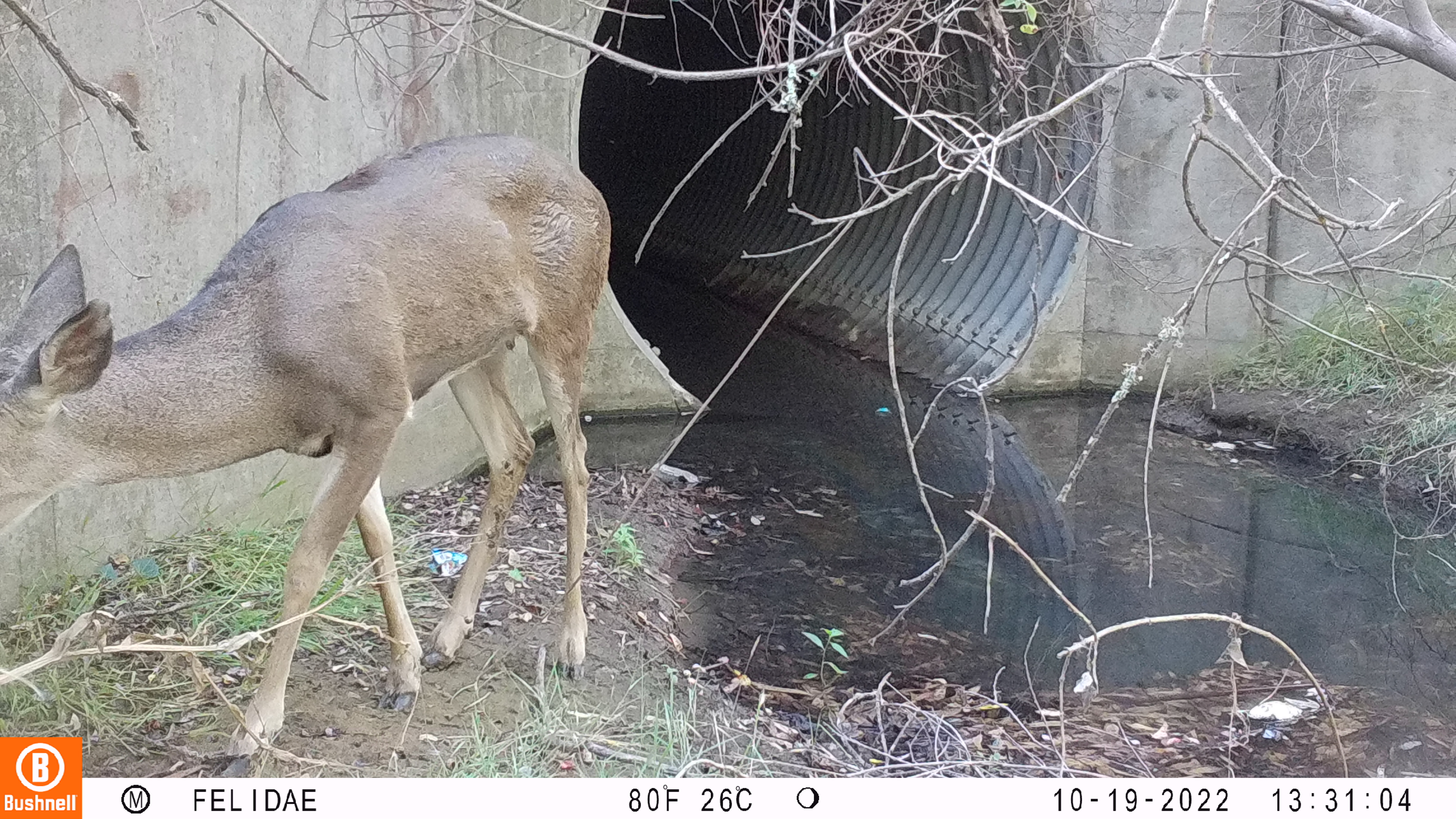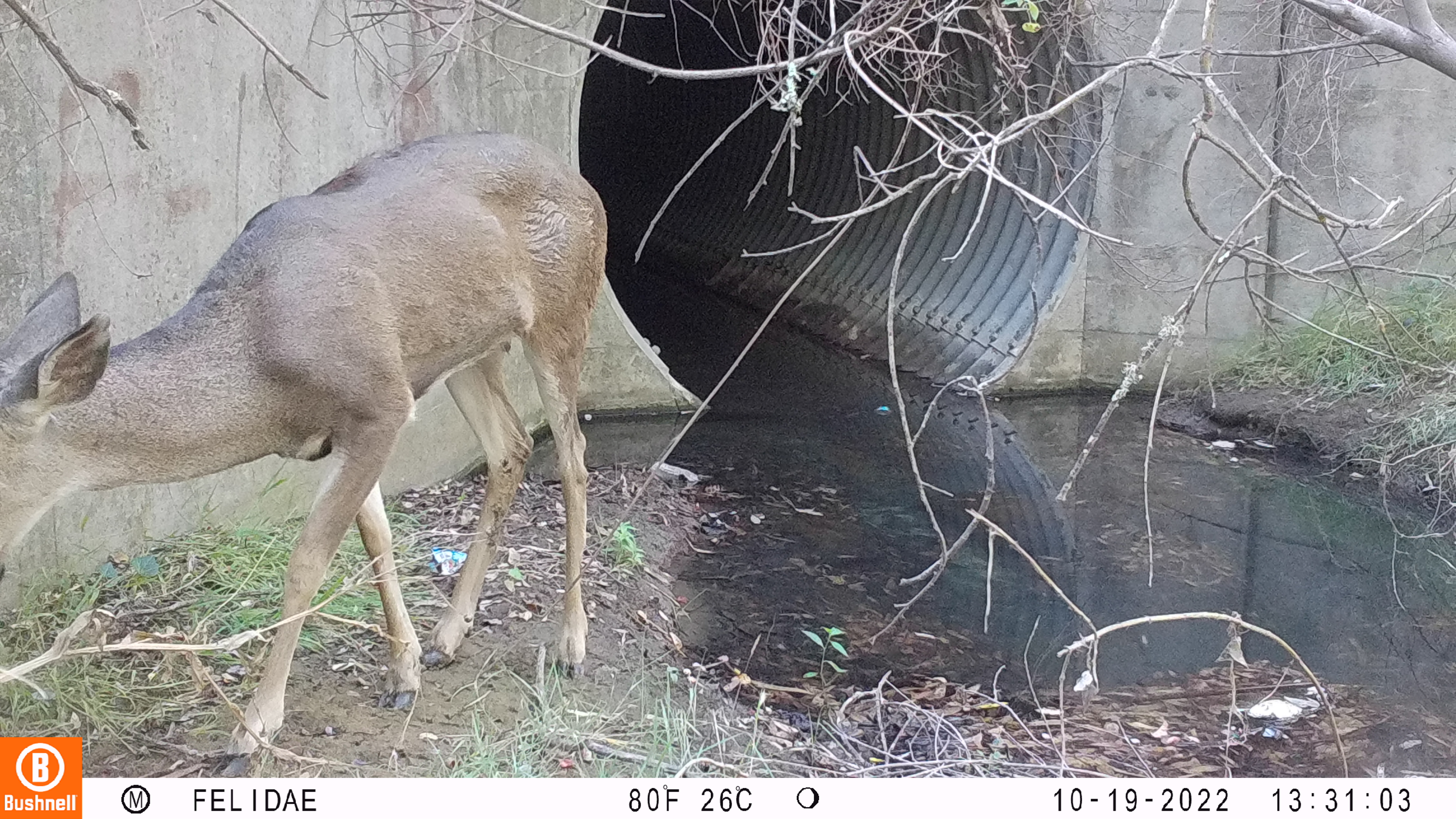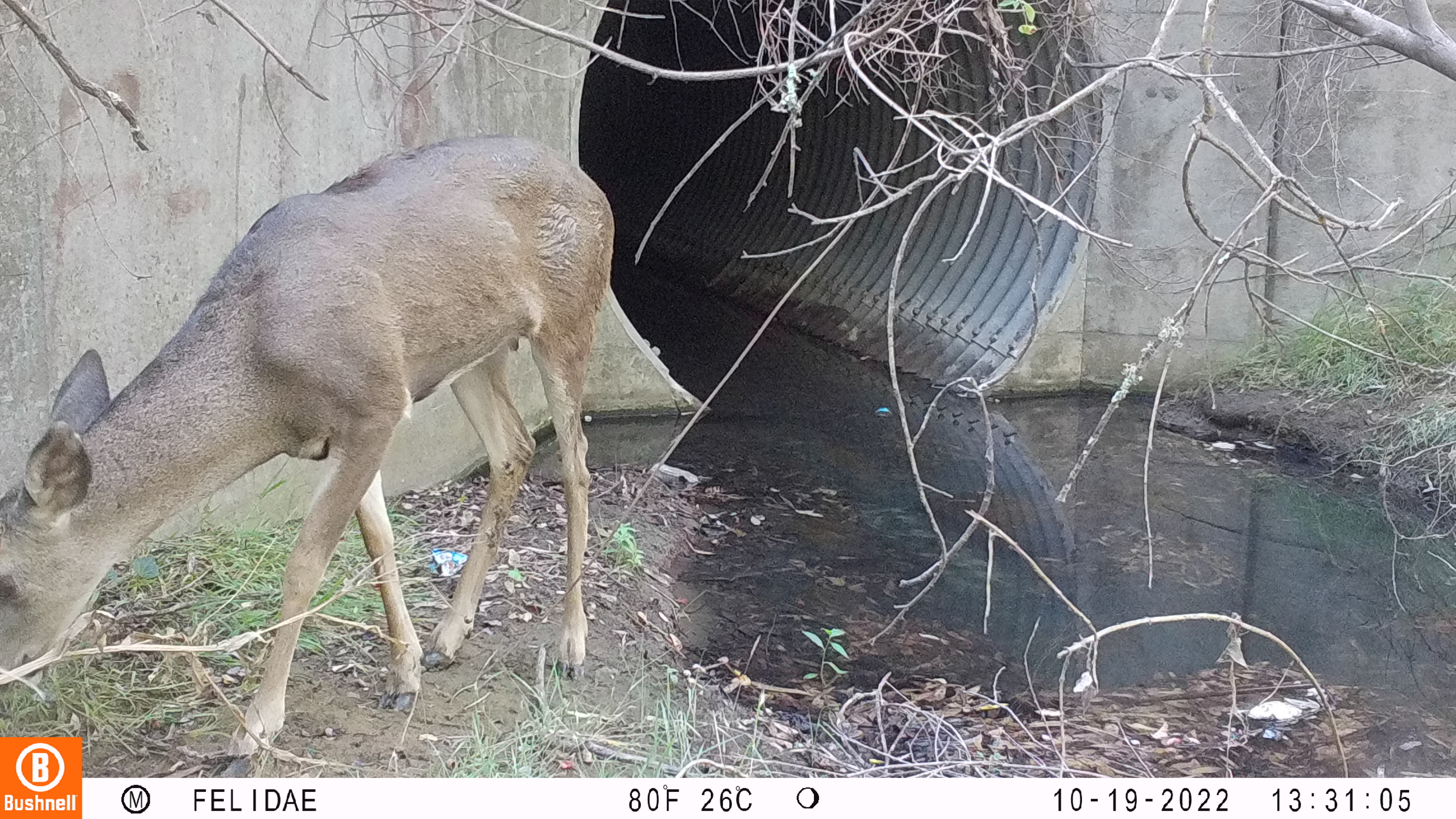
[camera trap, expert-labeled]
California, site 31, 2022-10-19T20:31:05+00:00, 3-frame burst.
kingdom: Animalia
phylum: Chordata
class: Mammalia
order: Artiodactyla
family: Cervidae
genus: Odocoileus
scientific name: Odocoileus hemionus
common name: mule deer